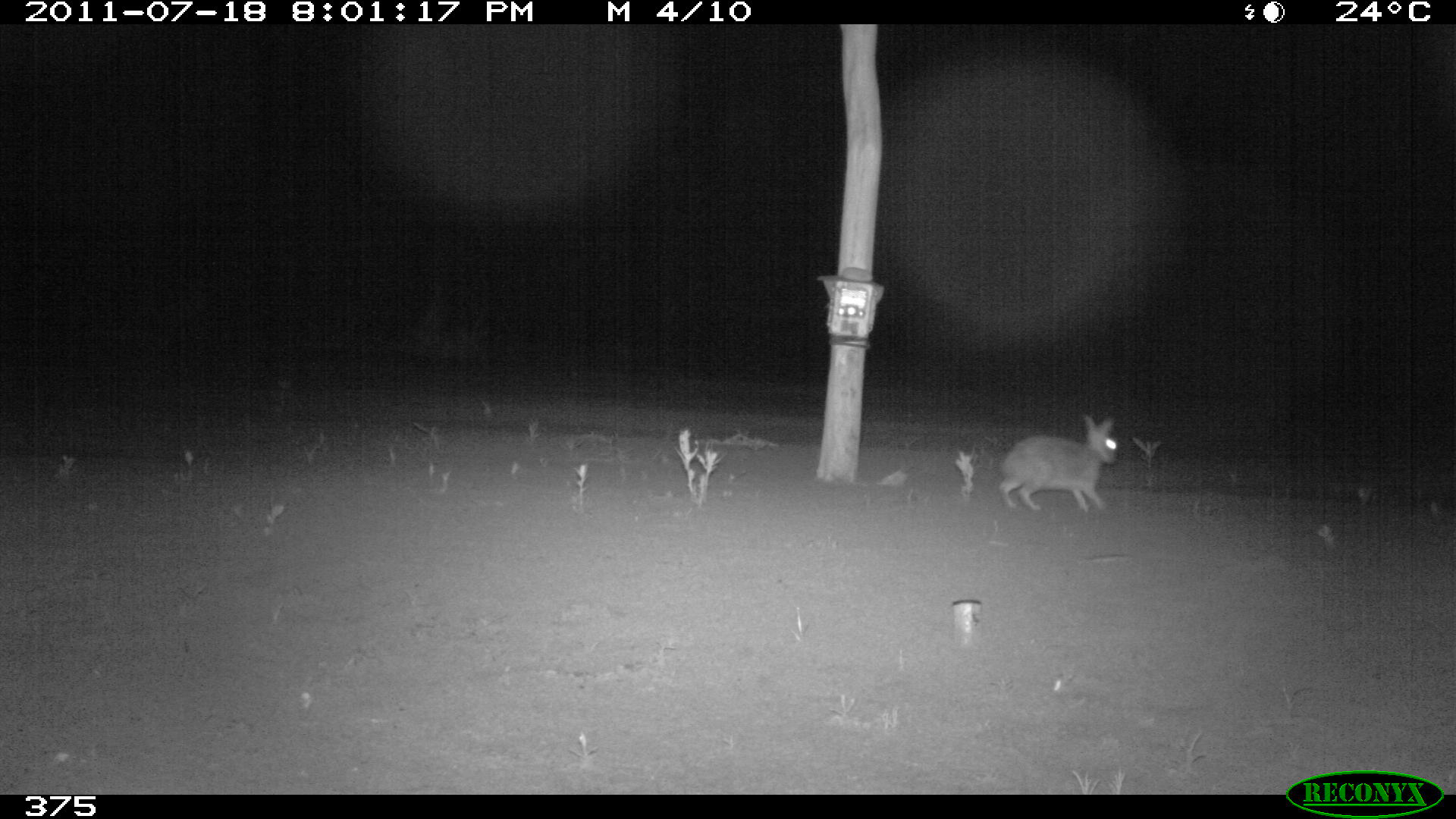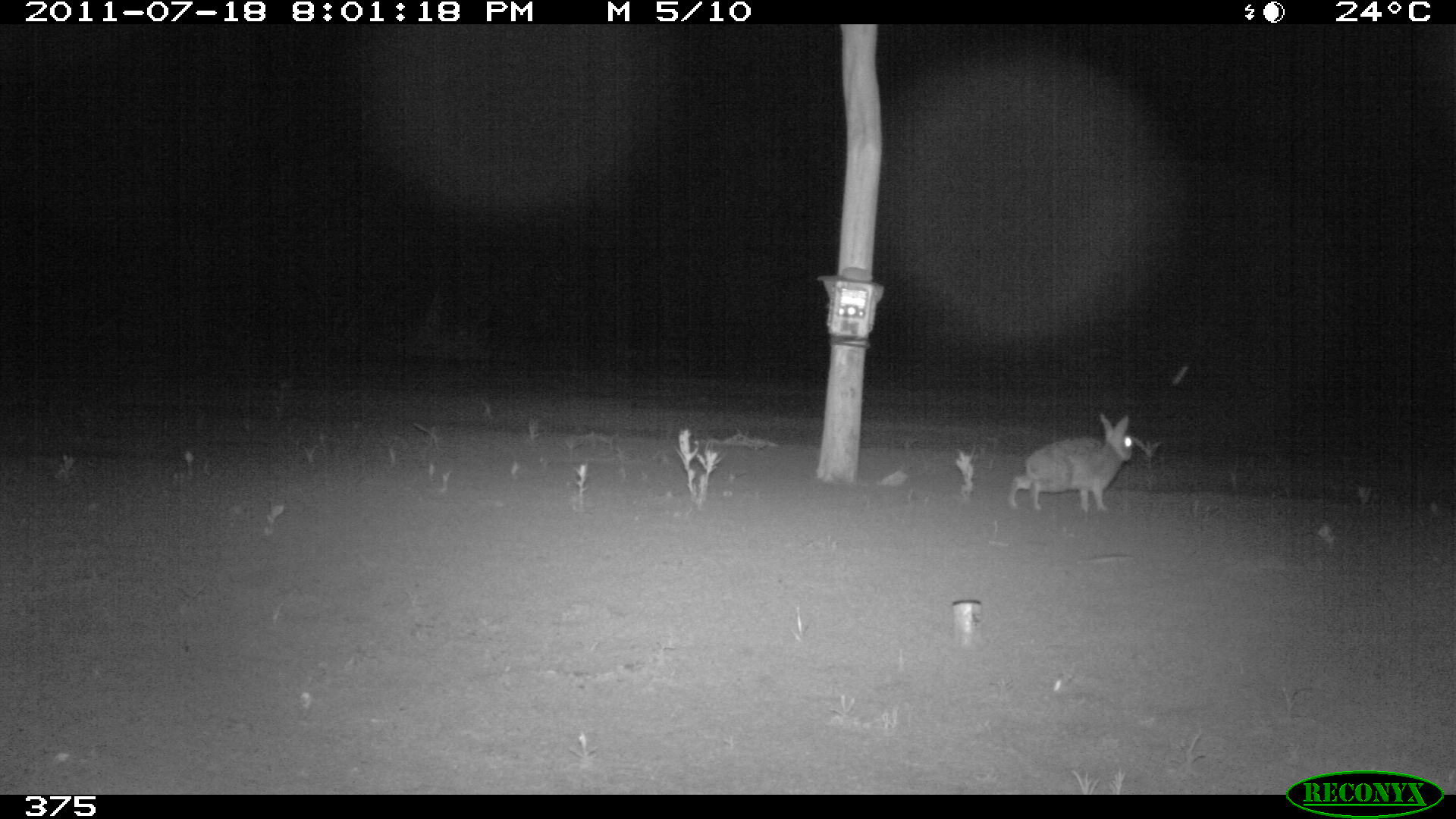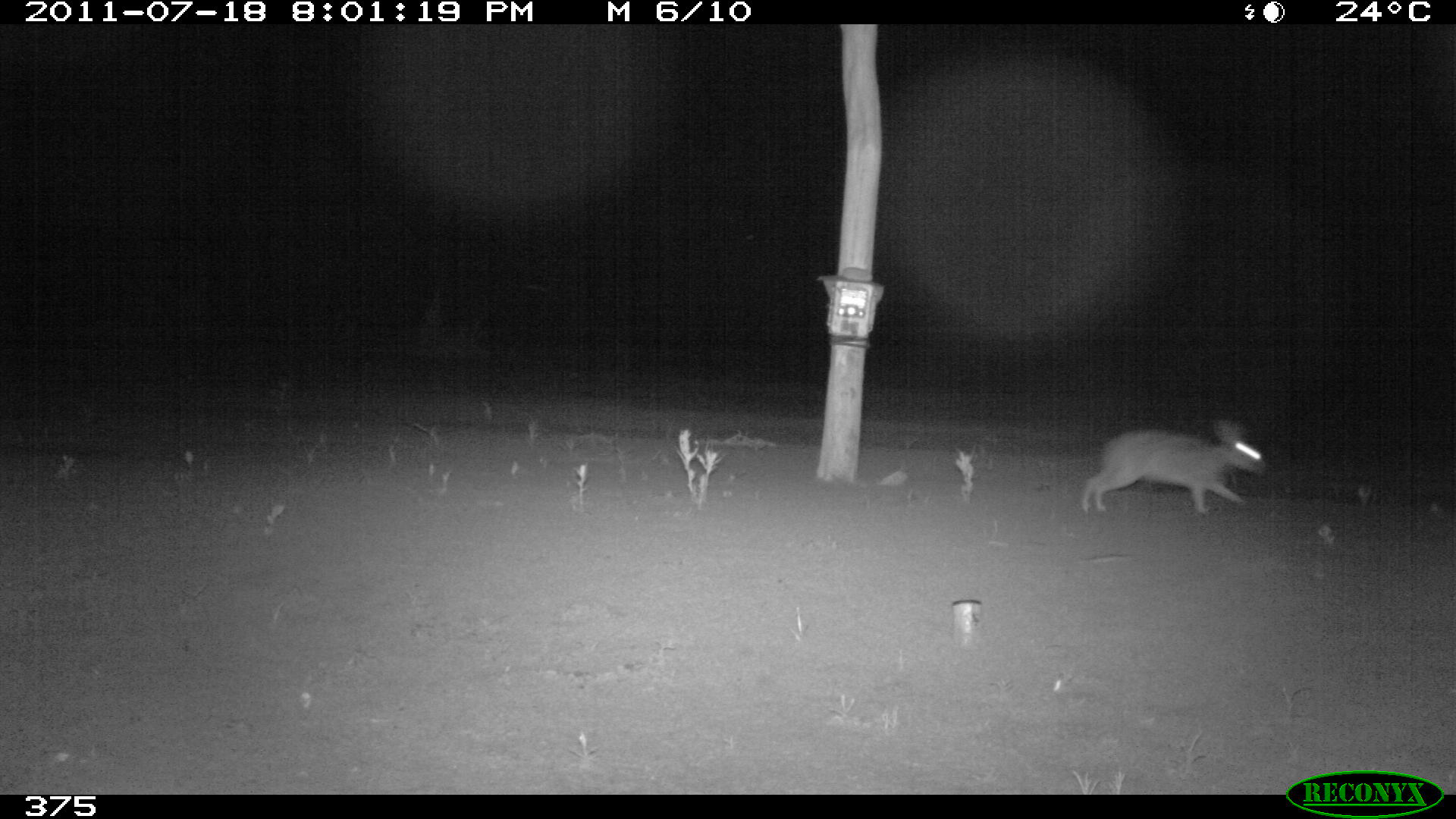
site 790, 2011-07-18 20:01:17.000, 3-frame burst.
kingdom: Animalia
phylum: Chordata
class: Mammalia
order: Lagomorpha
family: Leporidae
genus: Sylvilagus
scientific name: Sylvilagus brasiliensis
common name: tapeti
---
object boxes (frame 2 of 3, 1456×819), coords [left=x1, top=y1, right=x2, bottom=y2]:
sylvilagus brasiliensis: [left=1009, top=410, right=1131, bottom=512]